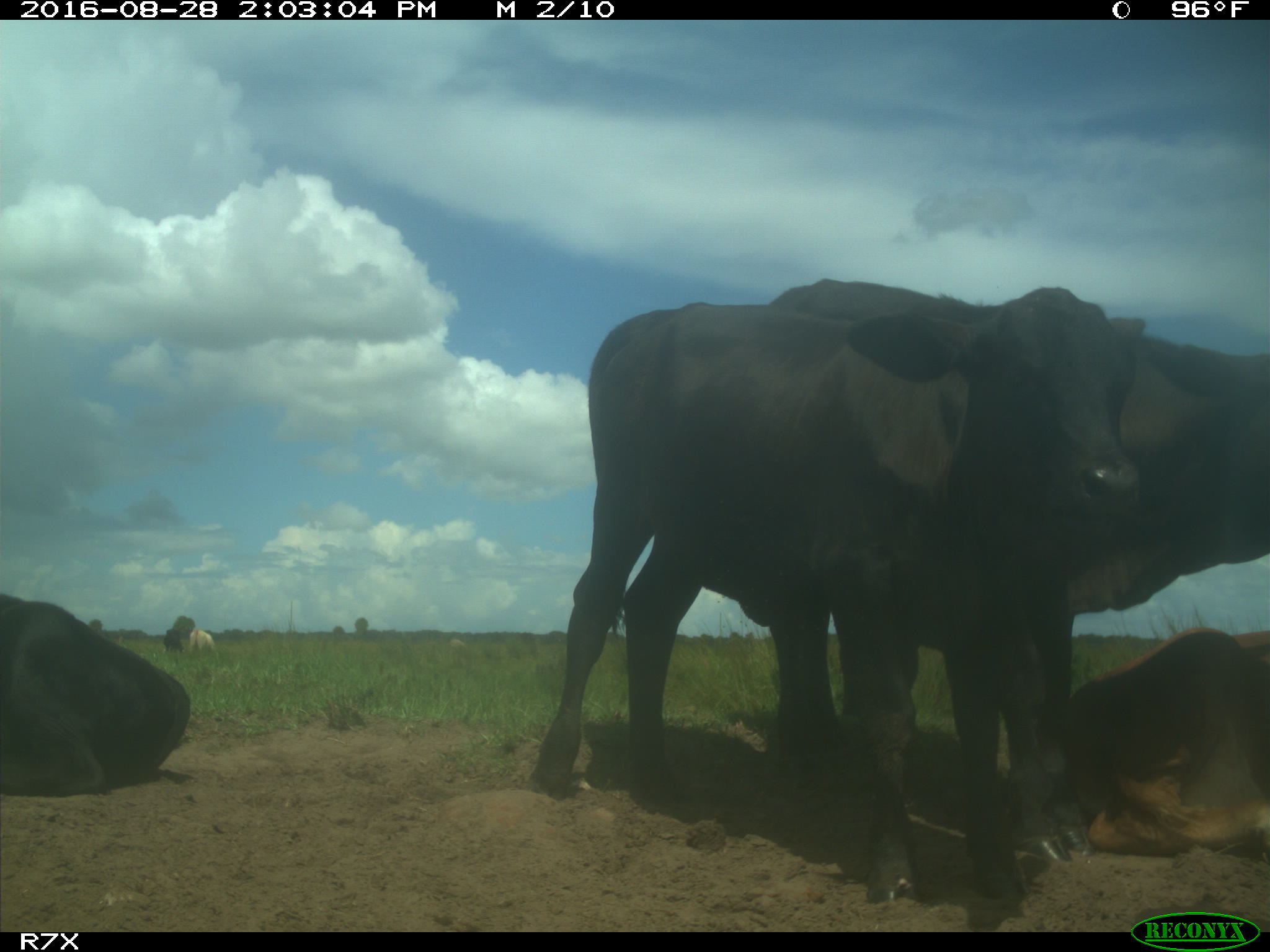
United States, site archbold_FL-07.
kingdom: Animalia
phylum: Chordata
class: Mammalia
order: Artiodactyla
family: Bovidae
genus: Bos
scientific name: Bos taurus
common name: domestic cow